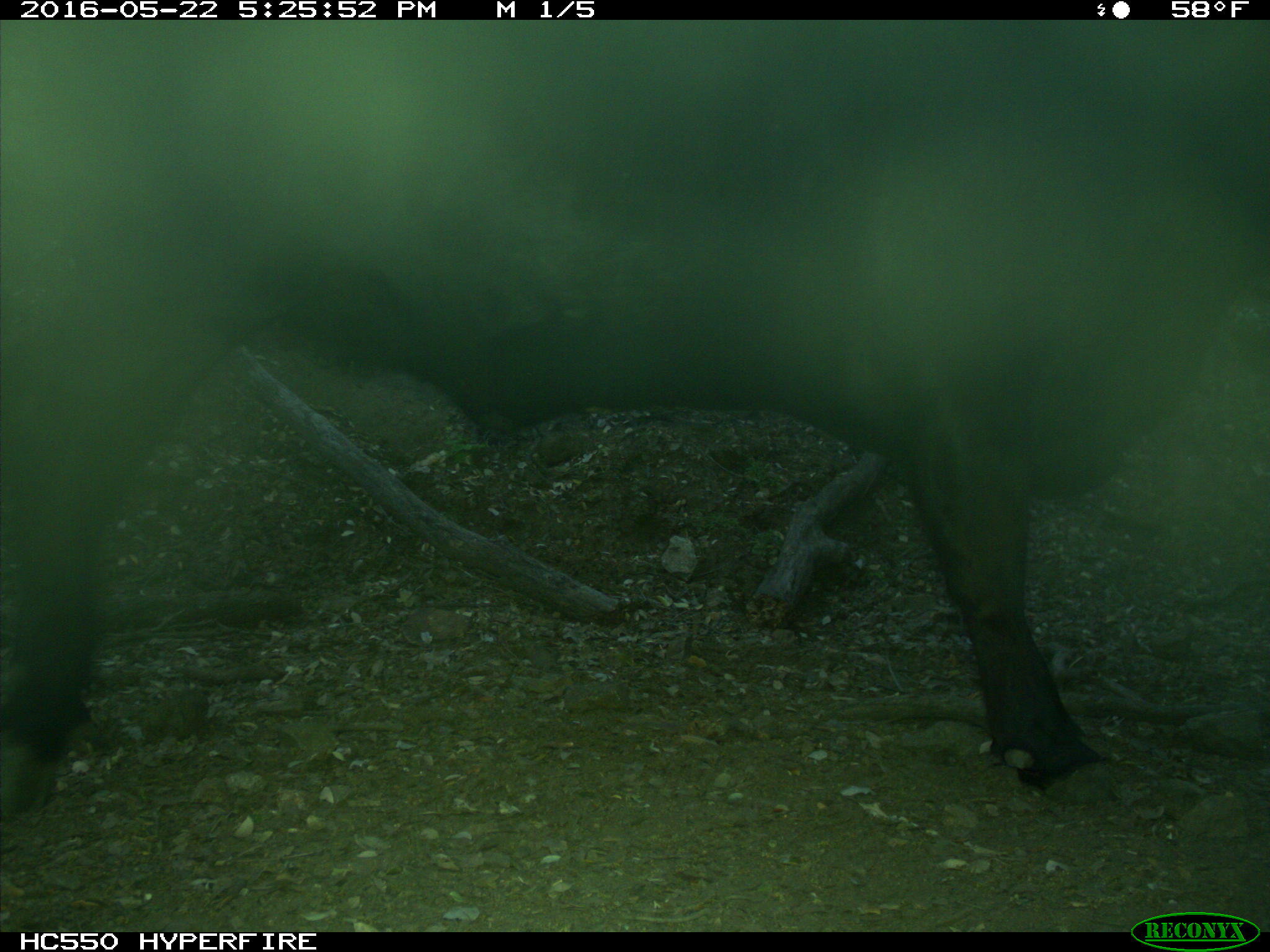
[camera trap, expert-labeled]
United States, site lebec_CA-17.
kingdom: Animalia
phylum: Chordata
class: Mammalia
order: Artiodactyla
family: Bovidae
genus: Bos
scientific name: Bos taurus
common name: domestic cow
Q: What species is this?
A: Bos taurus (domestic cow).